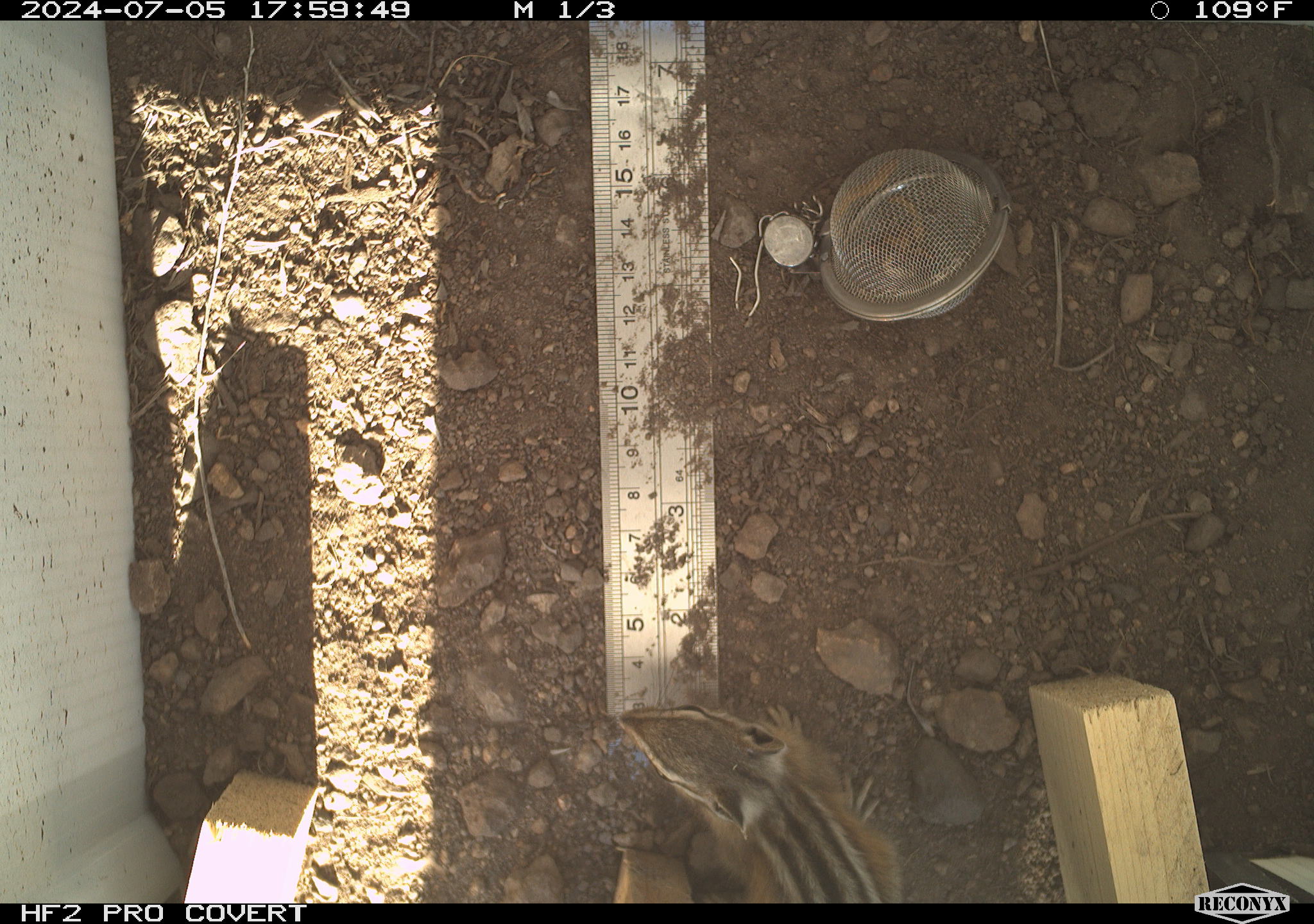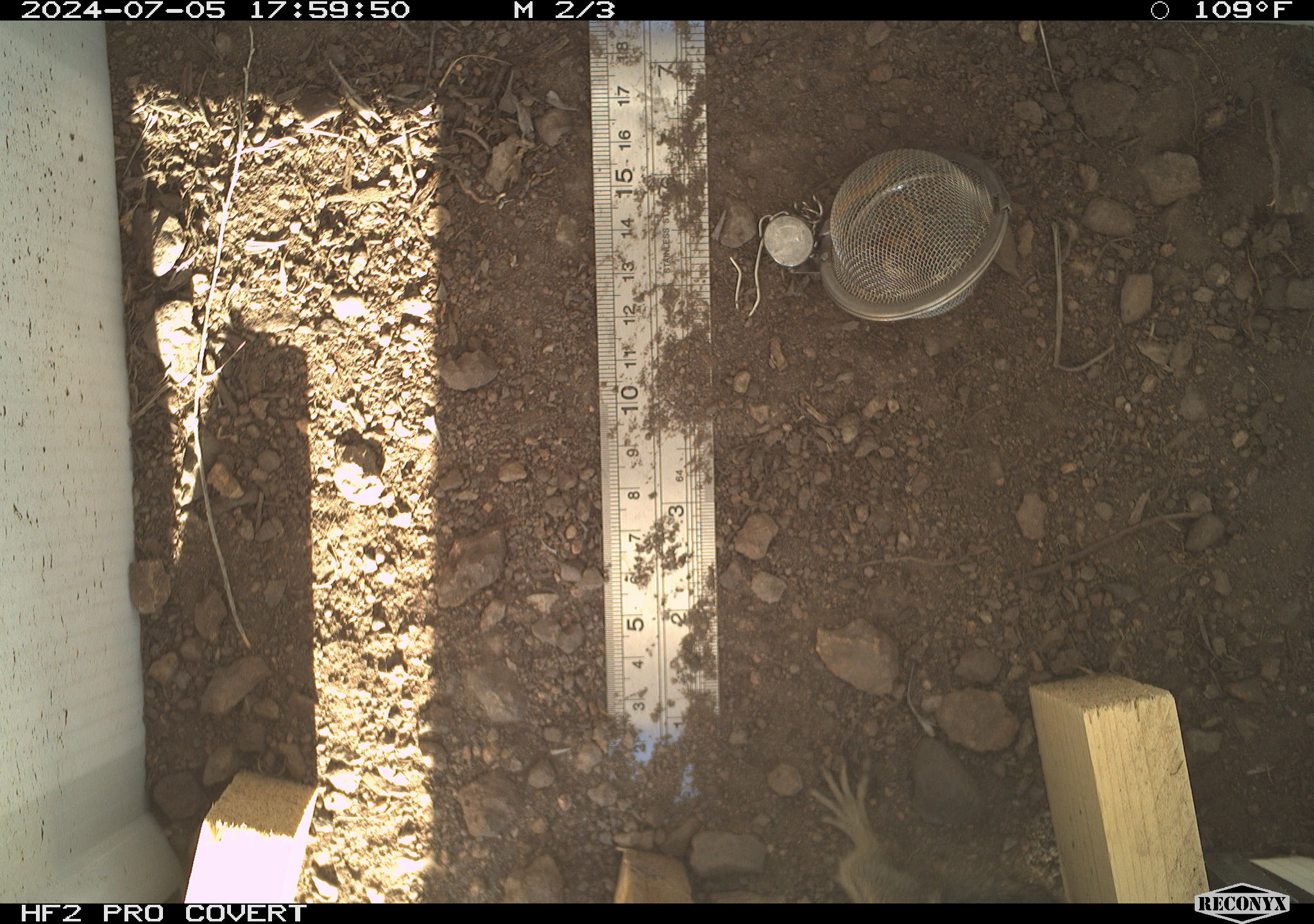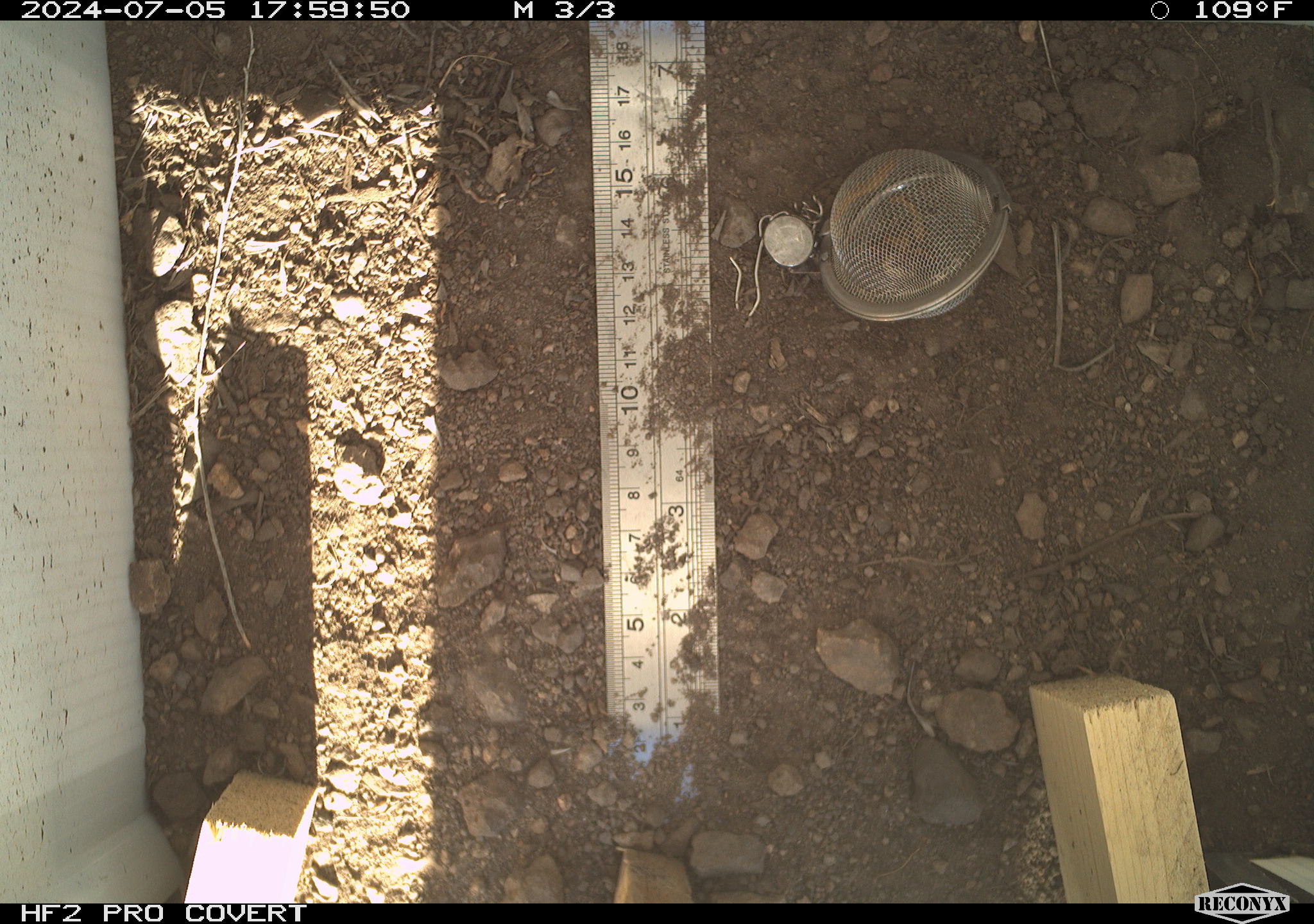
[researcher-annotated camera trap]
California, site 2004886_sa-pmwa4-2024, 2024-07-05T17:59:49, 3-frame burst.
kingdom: Animalia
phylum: Chordata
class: Mammalia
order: Rodentia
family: Sciuridae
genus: Neotamias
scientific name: Neotamias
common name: western chipmunks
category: neotamias species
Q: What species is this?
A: Neotamias species (western chipmunks) (Neotamias).